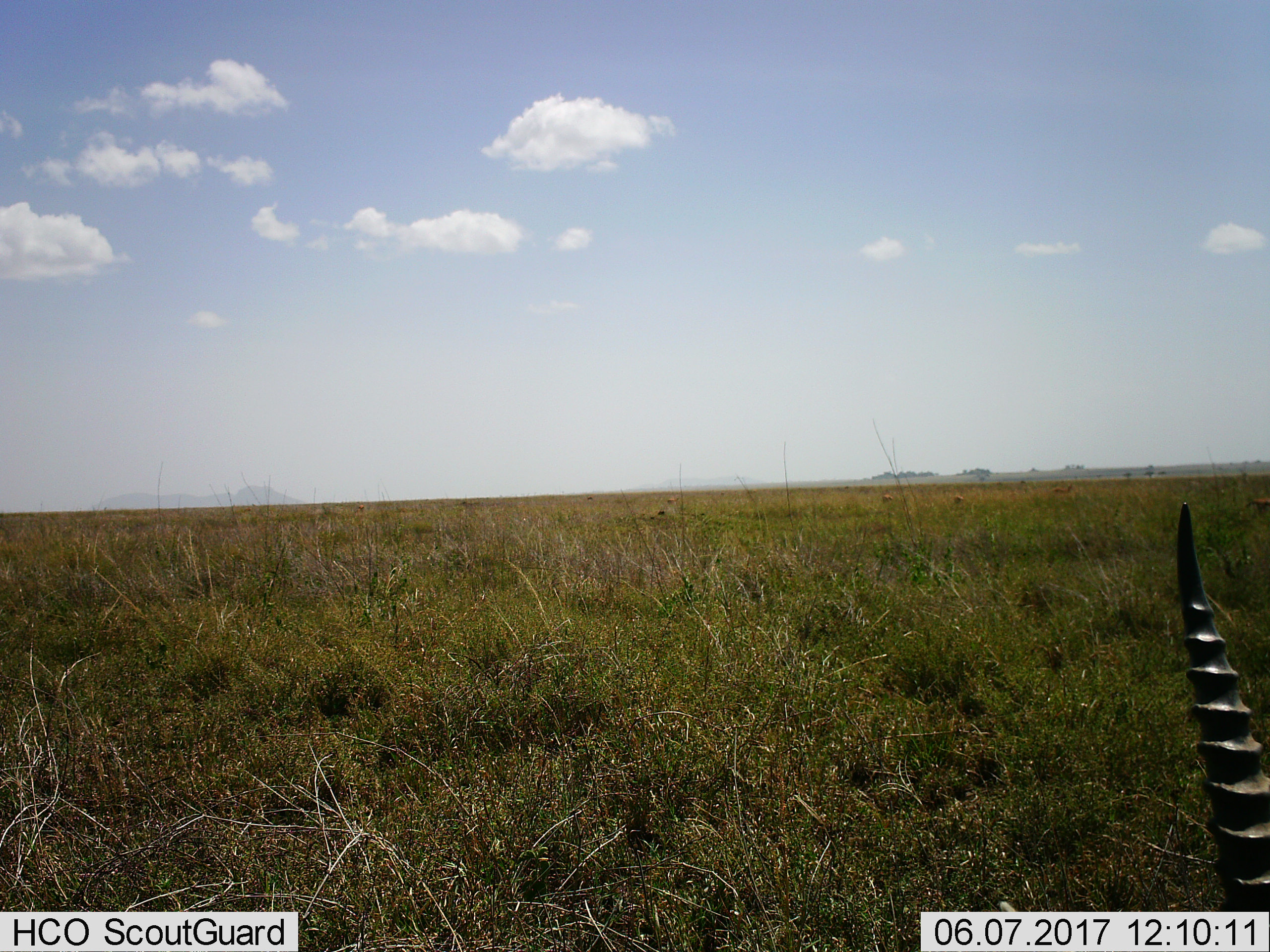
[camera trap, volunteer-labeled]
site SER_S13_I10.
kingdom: Animalia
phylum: Chordata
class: Mammalia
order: Artiodactyla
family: Bovidae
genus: Eudorcas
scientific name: Eudorcas thomsonii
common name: thomson's gazelle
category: gazellethomsons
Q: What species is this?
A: Gazellethomsons (thomson's gazelle) (Eudorcas thomsonii).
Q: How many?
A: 1.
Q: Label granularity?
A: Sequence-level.